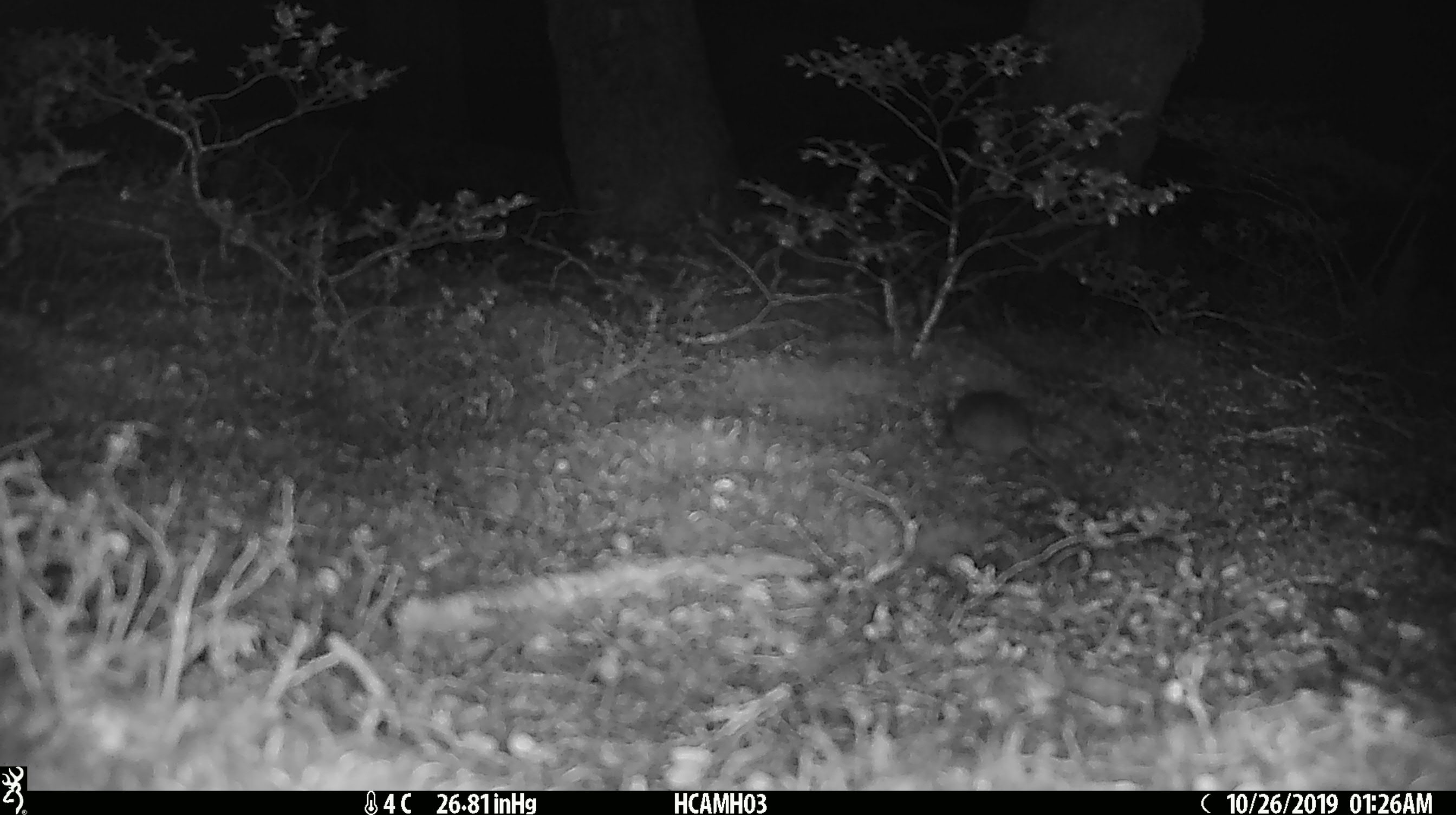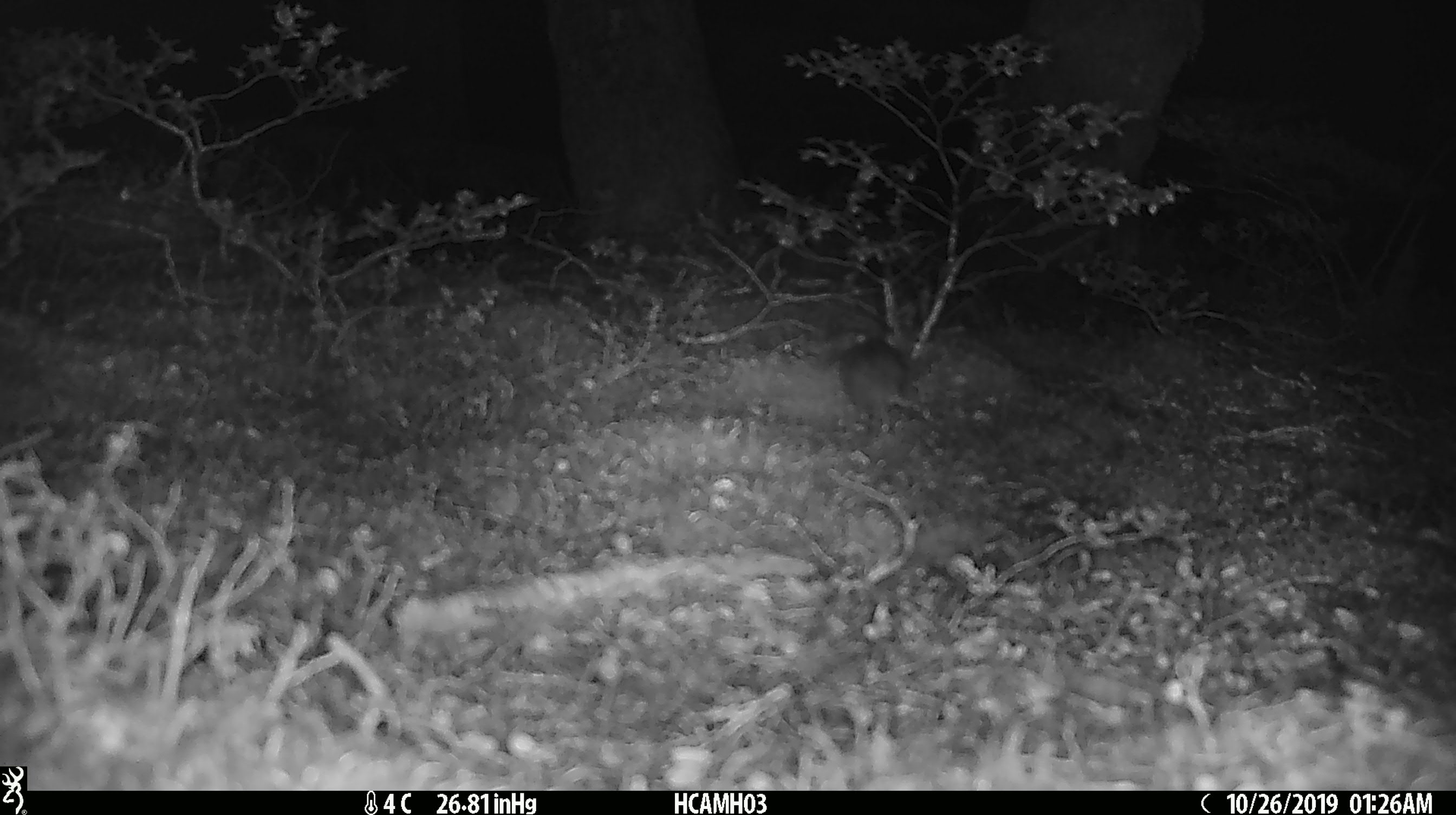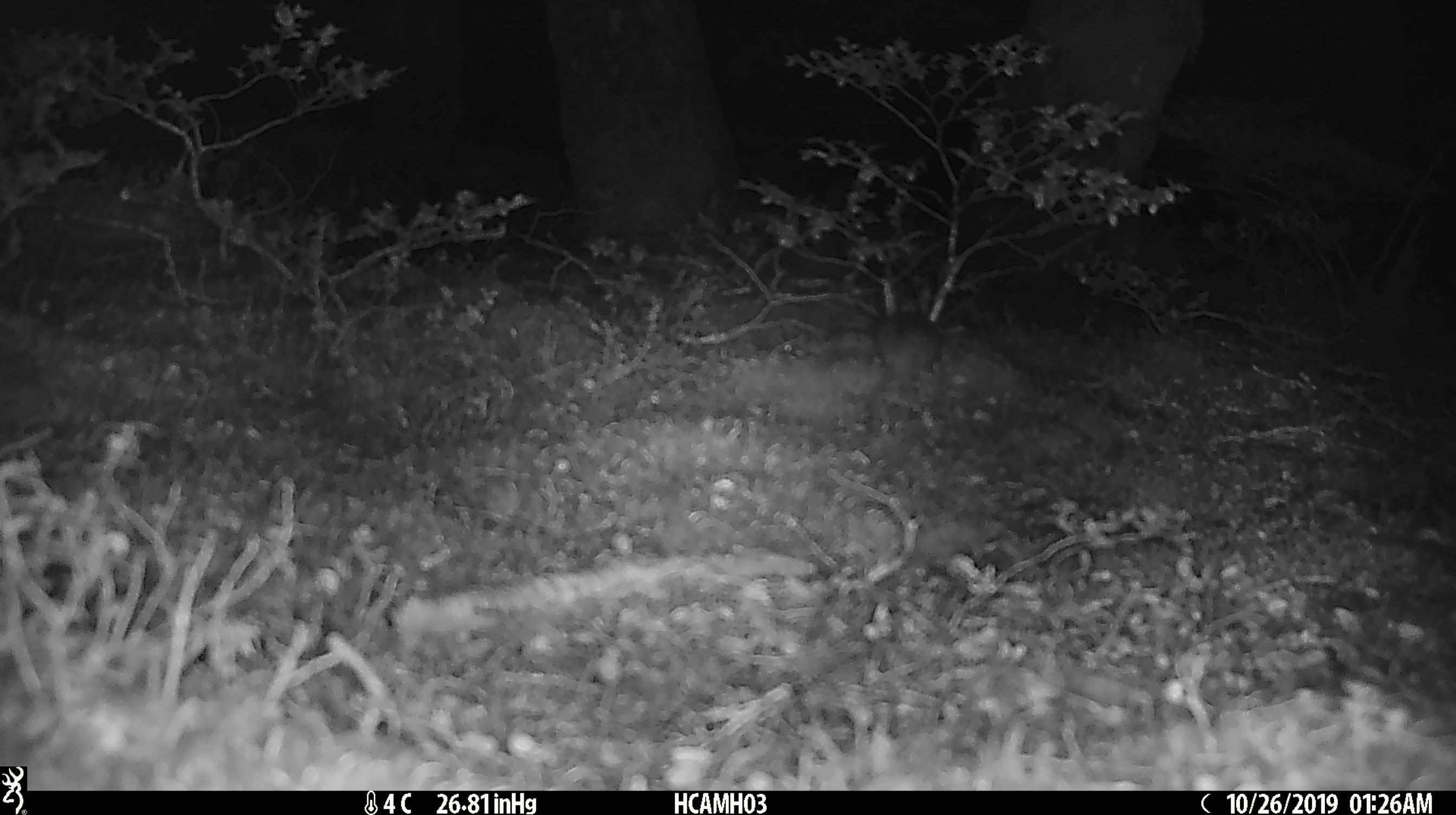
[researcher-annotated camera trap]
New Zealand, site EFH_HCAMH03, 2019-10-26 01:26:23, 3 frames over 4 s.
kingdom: Animalia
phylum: Chordata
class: Mammalia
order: Rodentia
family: Muridae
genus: Mus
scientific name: Mus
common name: mouse